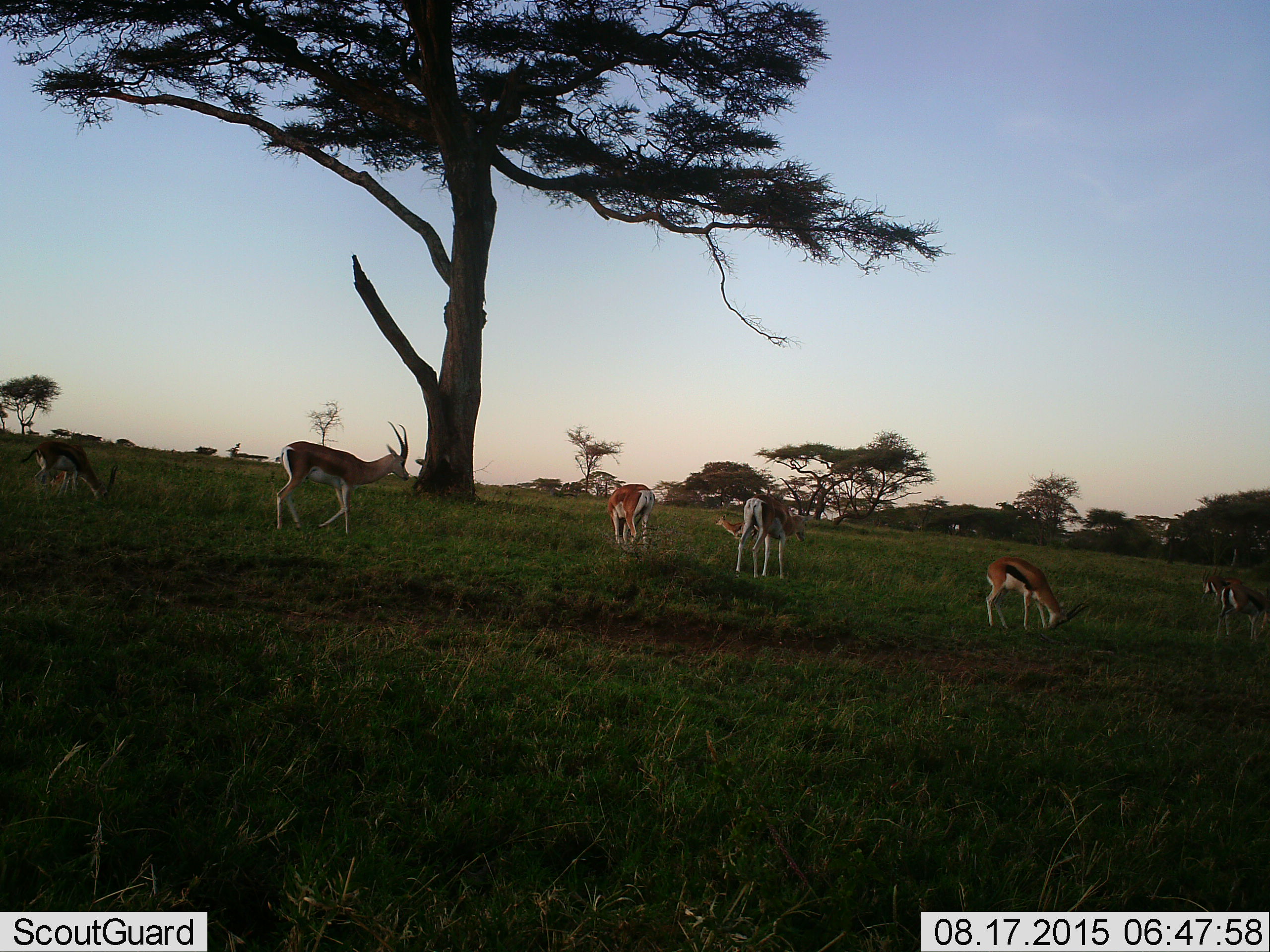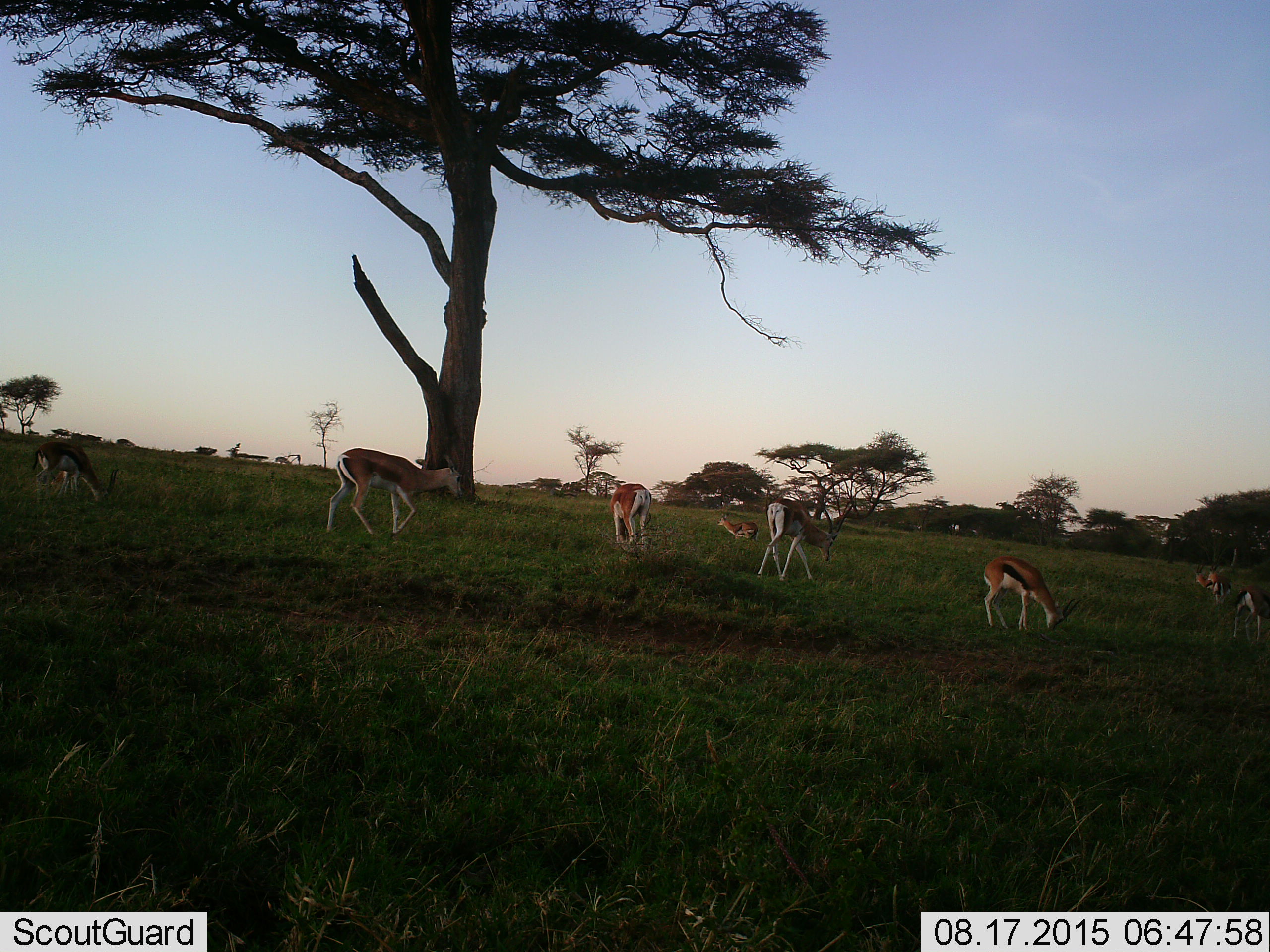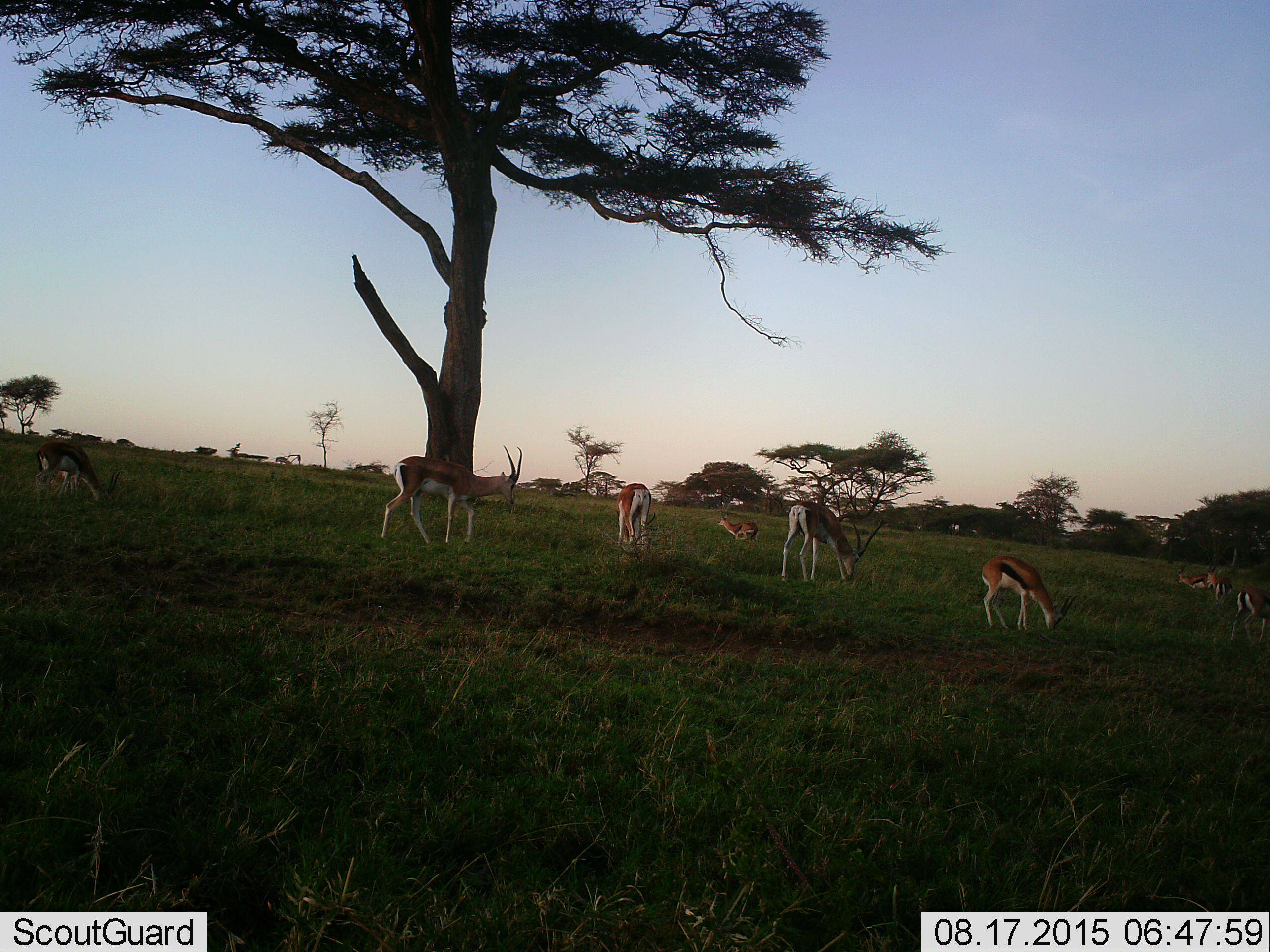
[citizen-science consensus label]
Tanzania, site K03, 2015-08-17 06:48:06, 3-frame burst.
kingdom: Animalia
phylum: Chordata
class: Mammalia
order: Artiodactyla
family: Bovidae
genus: Eudorcas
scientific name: Eudorcas thomsonii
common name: thomson's gazelle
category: gazellethomsons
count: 8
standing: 38%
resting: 12%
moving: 50%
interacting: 0%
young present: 12%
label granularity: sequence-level